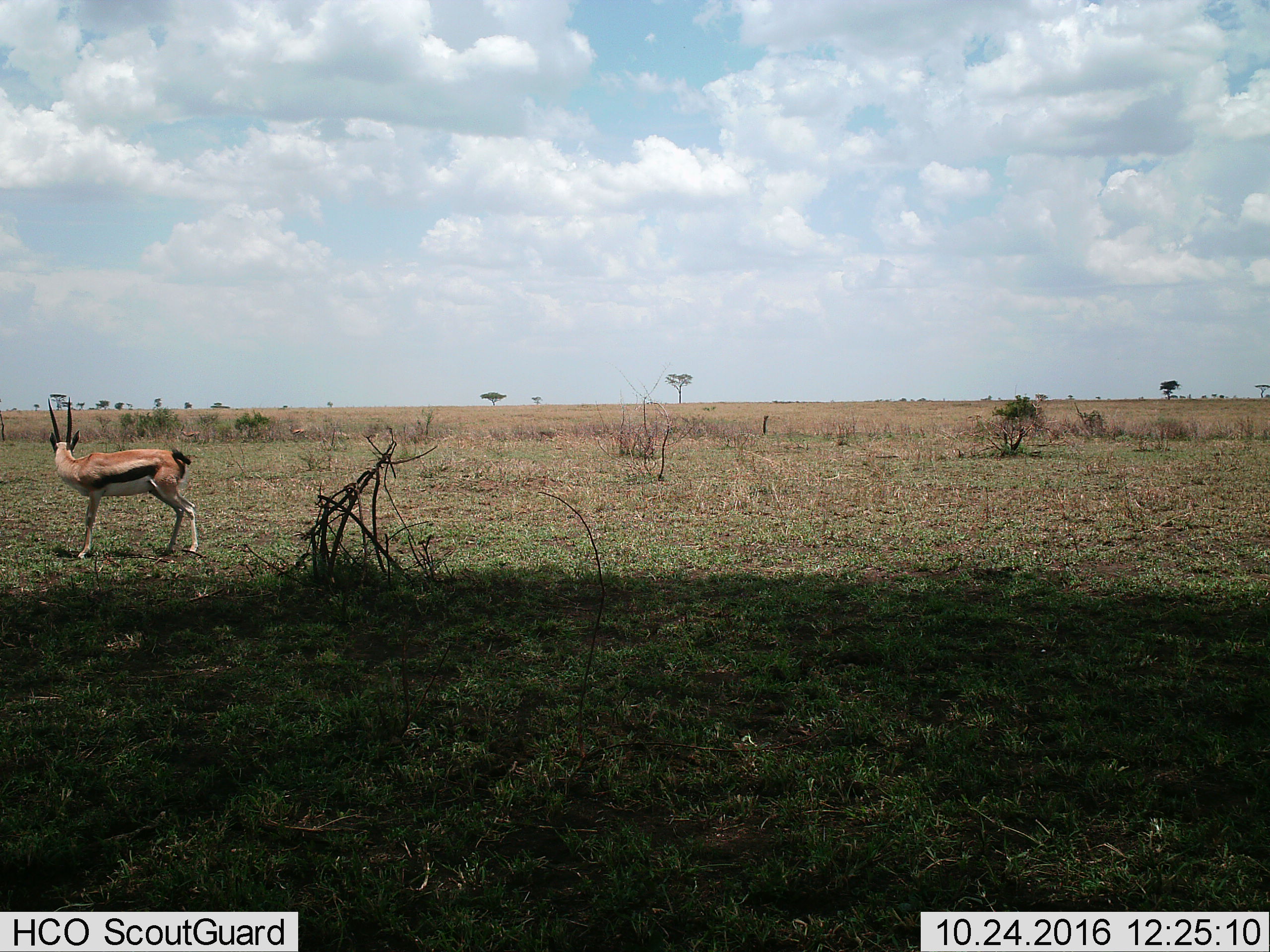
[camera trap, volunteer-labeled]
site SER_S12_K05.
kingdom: Animalia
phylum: Chordata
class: Mammalia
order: Artiodactyla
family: Bovidae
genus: Eudorcas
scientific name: Eudorcas thomsonii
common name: thomson's gazelle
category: gazellethomsons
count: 1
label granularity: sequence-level